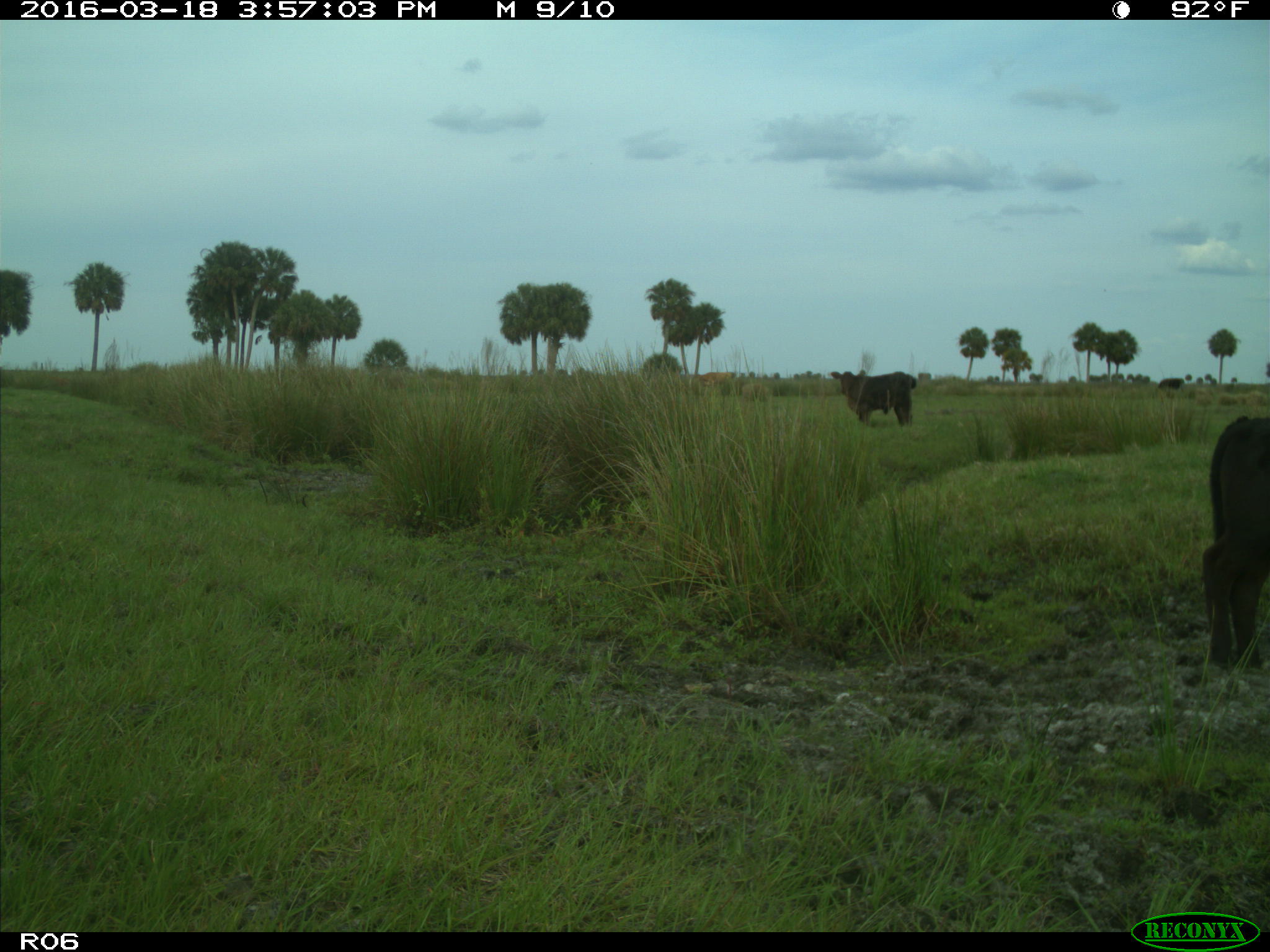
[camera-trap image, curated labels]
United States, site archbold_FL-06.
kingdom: Animalia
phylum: Chordata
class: Mammalia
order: Artiodactyla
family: Bovidae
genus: Bos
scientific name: Bos taurus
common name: domestic cow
Bos taurus (domestic cow).